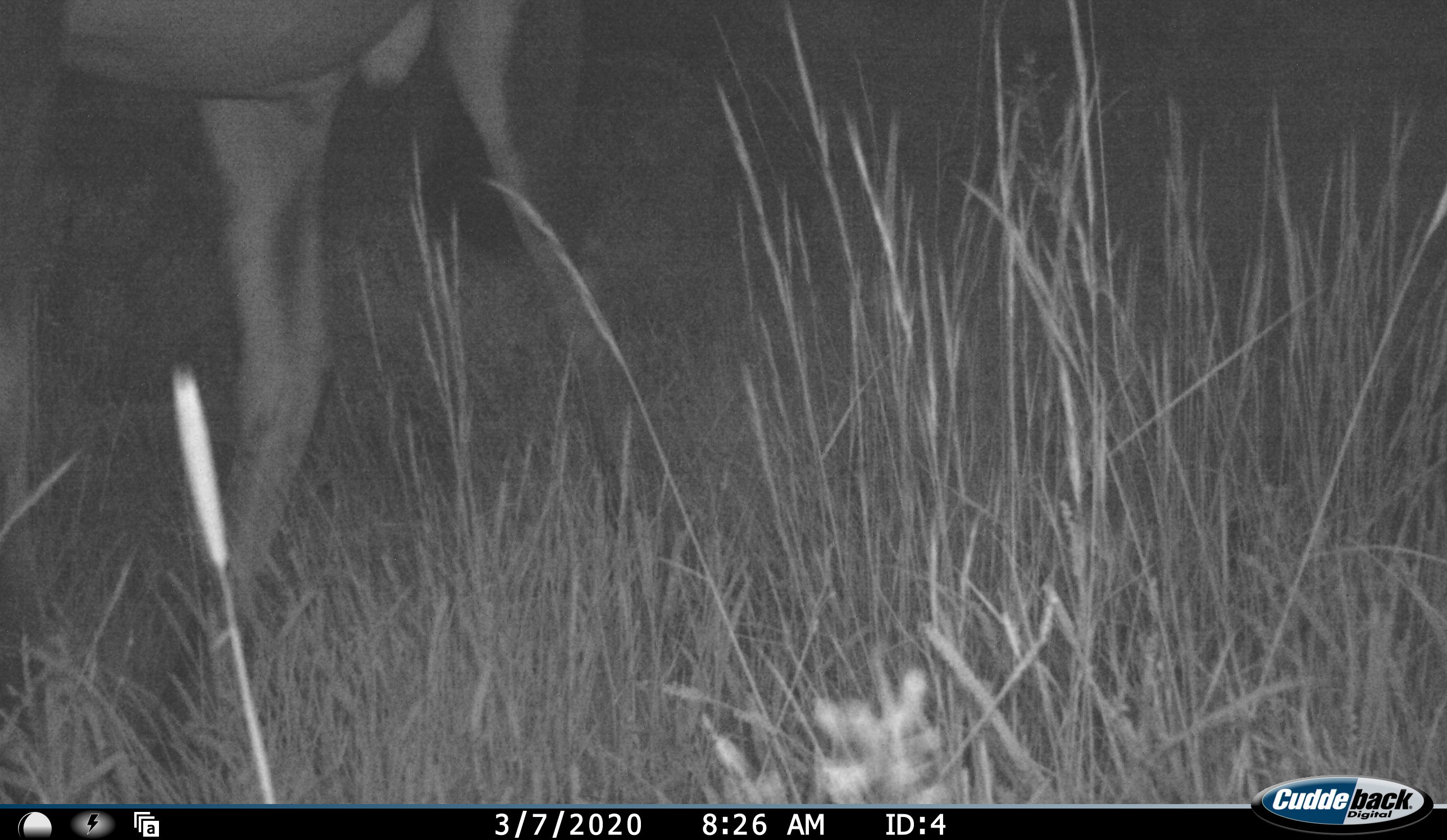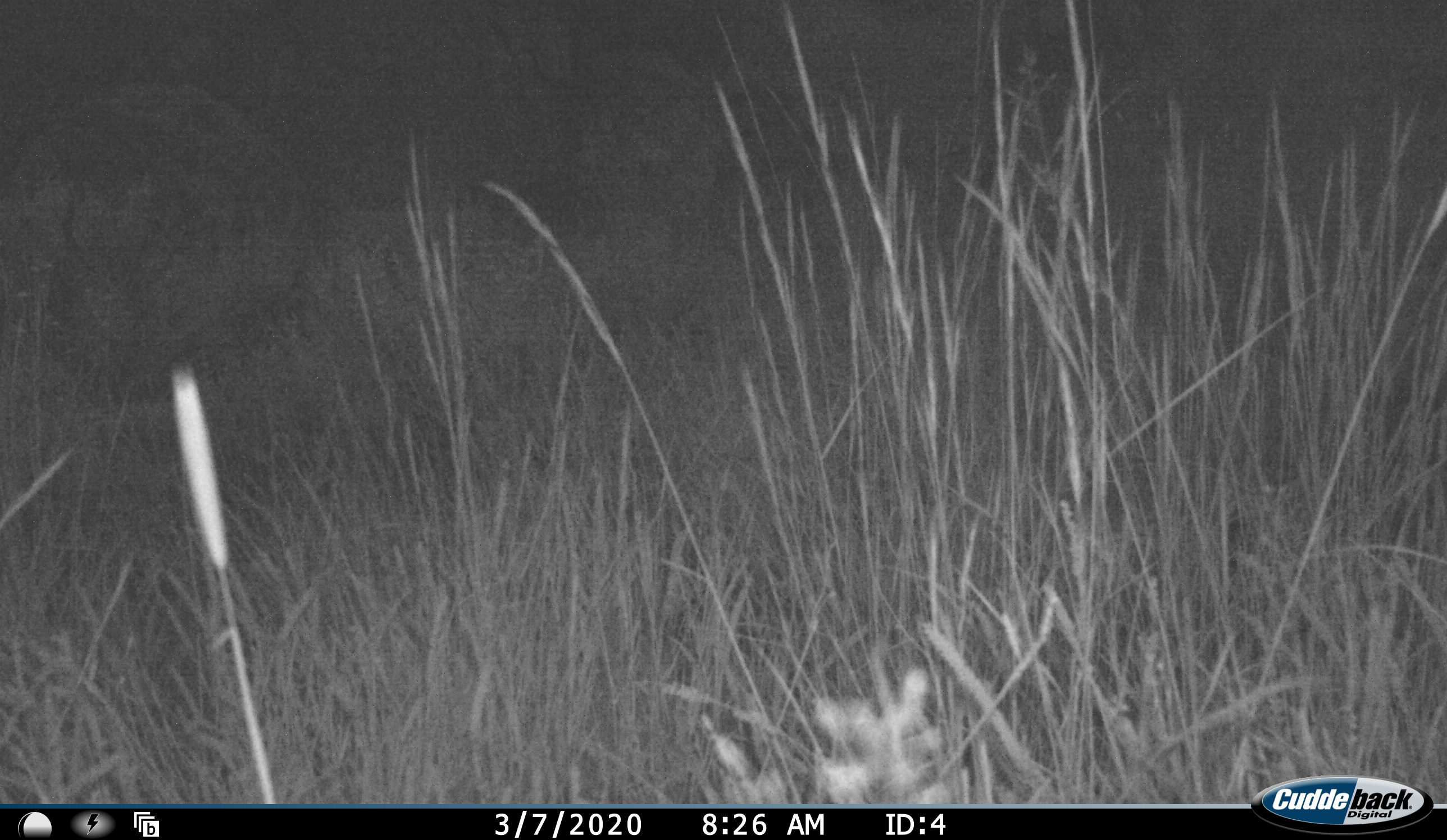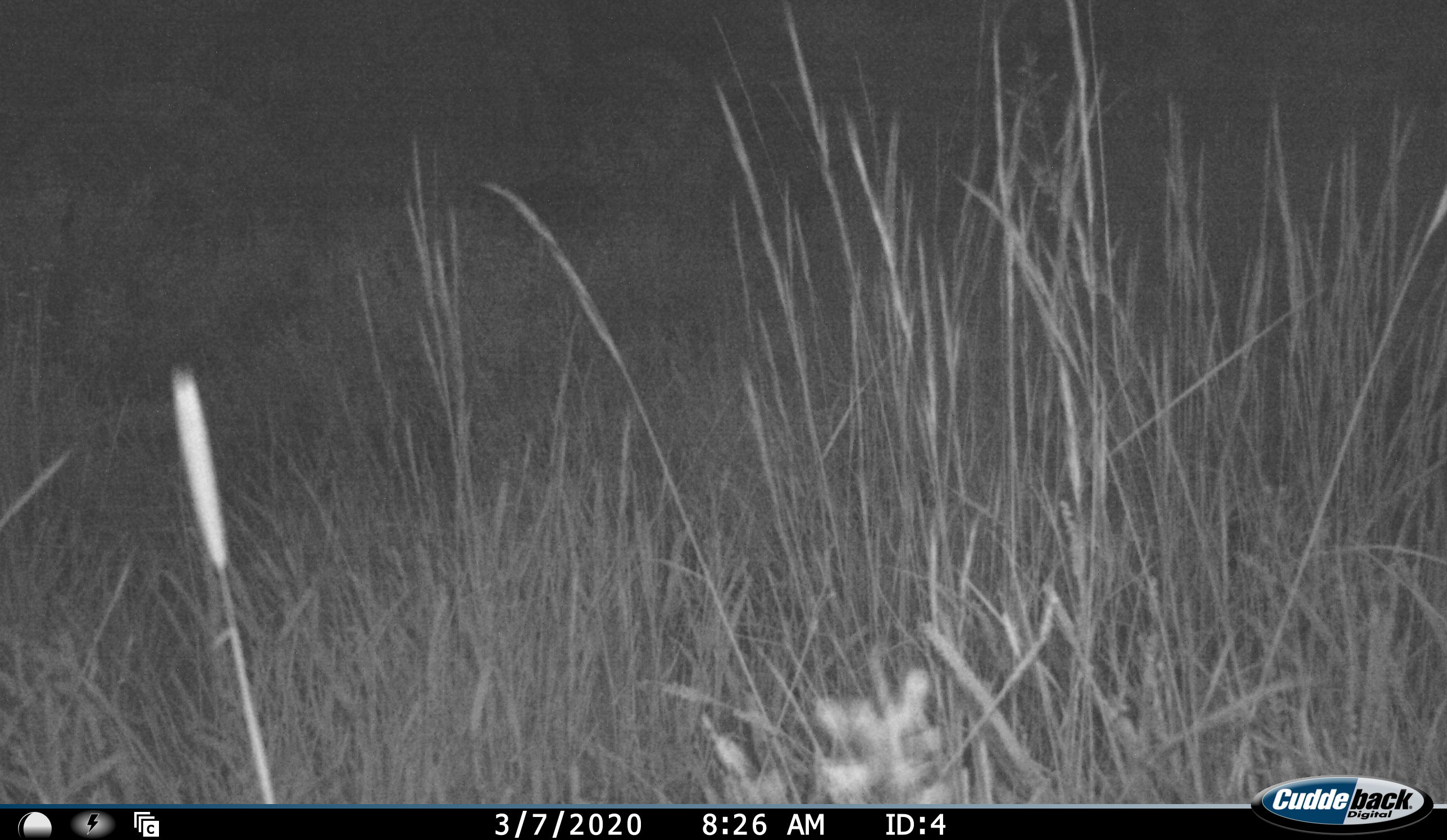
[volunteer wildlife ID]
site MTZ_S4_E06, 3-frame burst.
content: unidentified animal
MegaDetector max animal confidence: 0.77